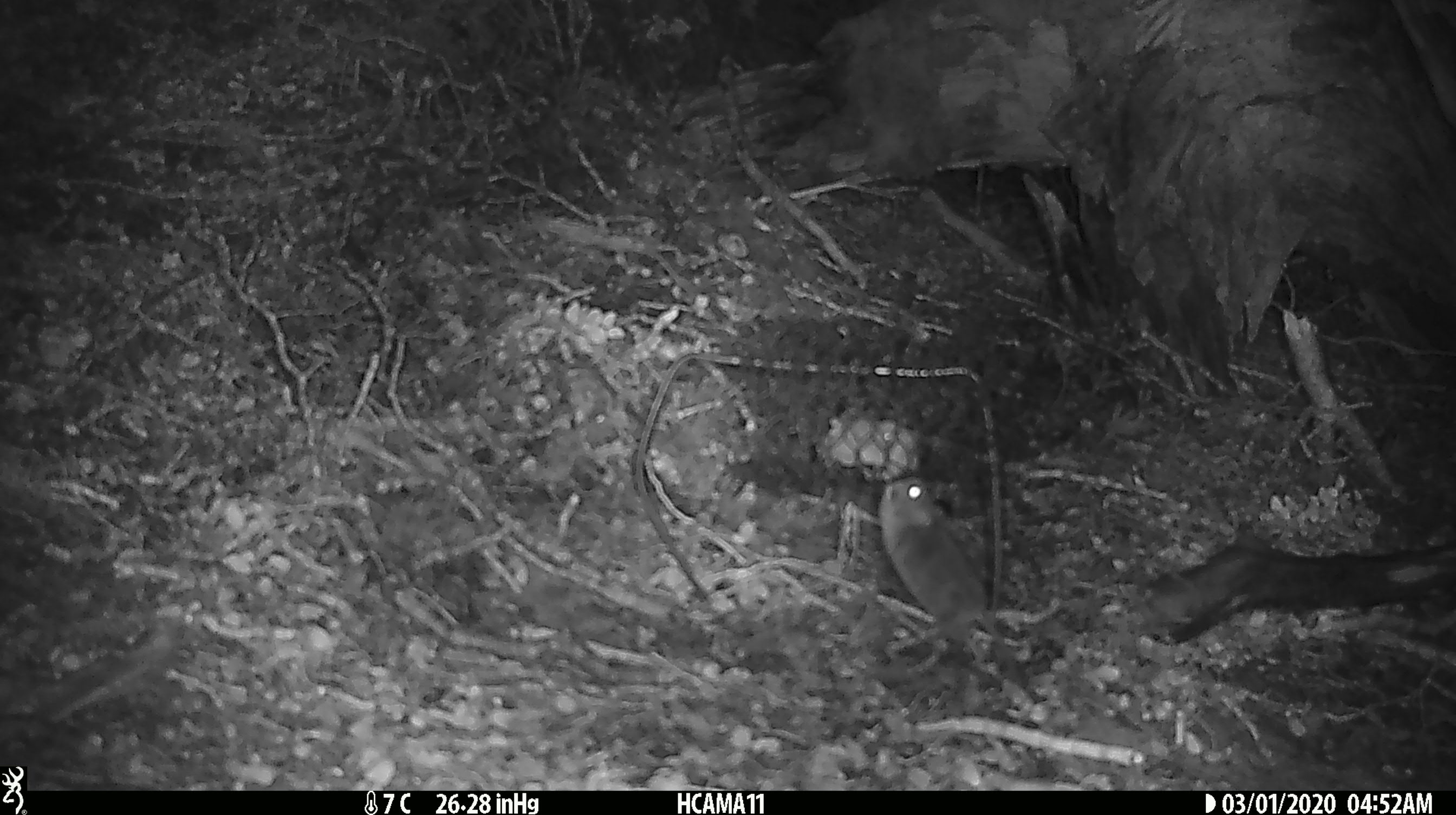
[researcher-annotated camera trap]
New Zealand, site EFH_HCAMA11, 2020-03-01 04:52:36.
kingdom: Animalia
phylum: Chordata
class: Mammalia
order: Rodentia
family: Muridae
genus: Mus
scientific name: Mus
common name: mouse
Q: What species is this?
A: Mouse (Mus).